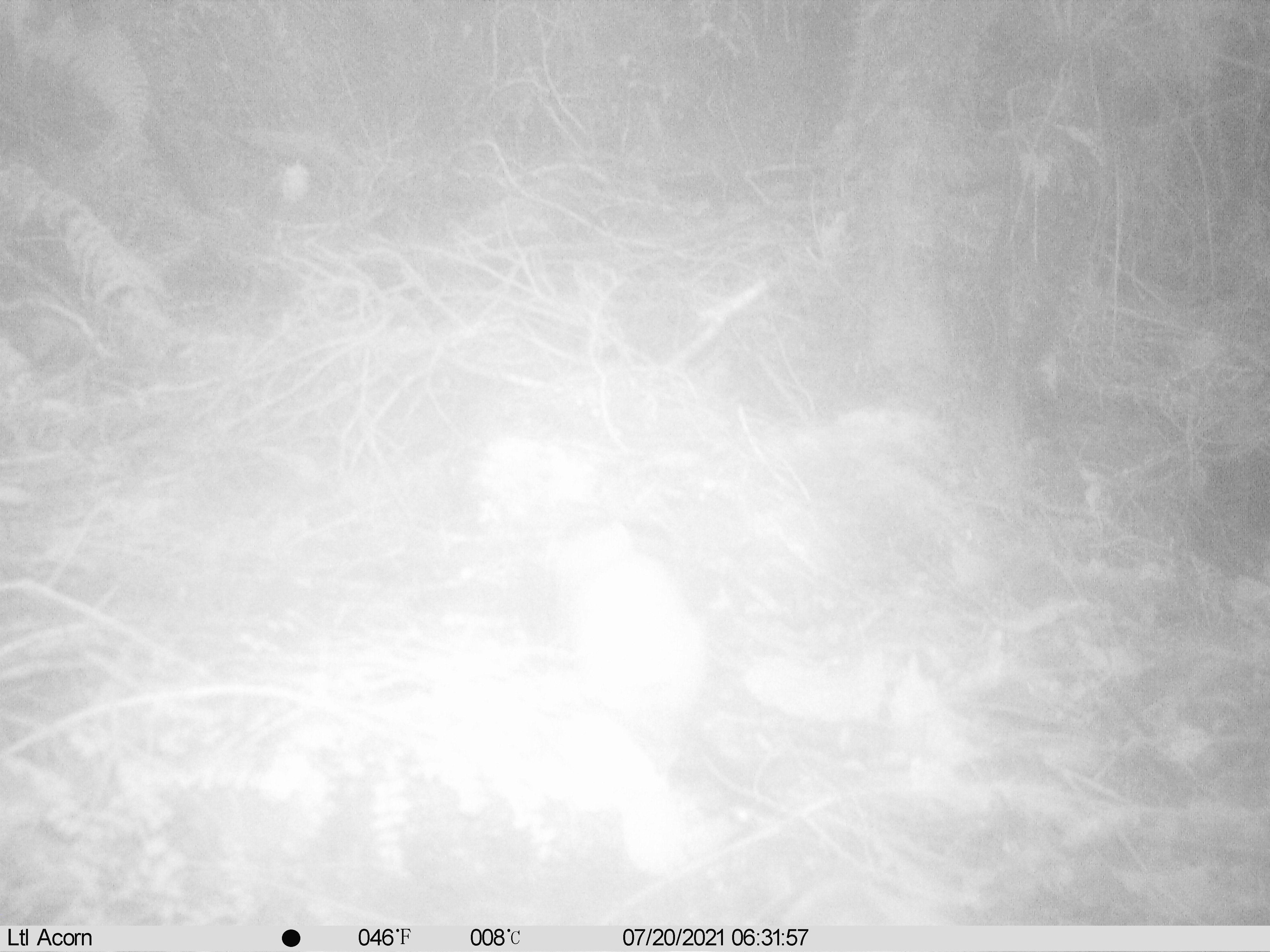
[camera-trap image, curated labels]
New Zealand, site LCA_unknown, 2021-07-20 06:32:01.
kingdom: Animalia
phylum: Chordata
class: Mammalia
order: Carnivora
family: Mustelidae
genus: Mustela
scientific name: Mustela erminea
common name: stoat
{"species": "stoat (Mustela erminea)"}